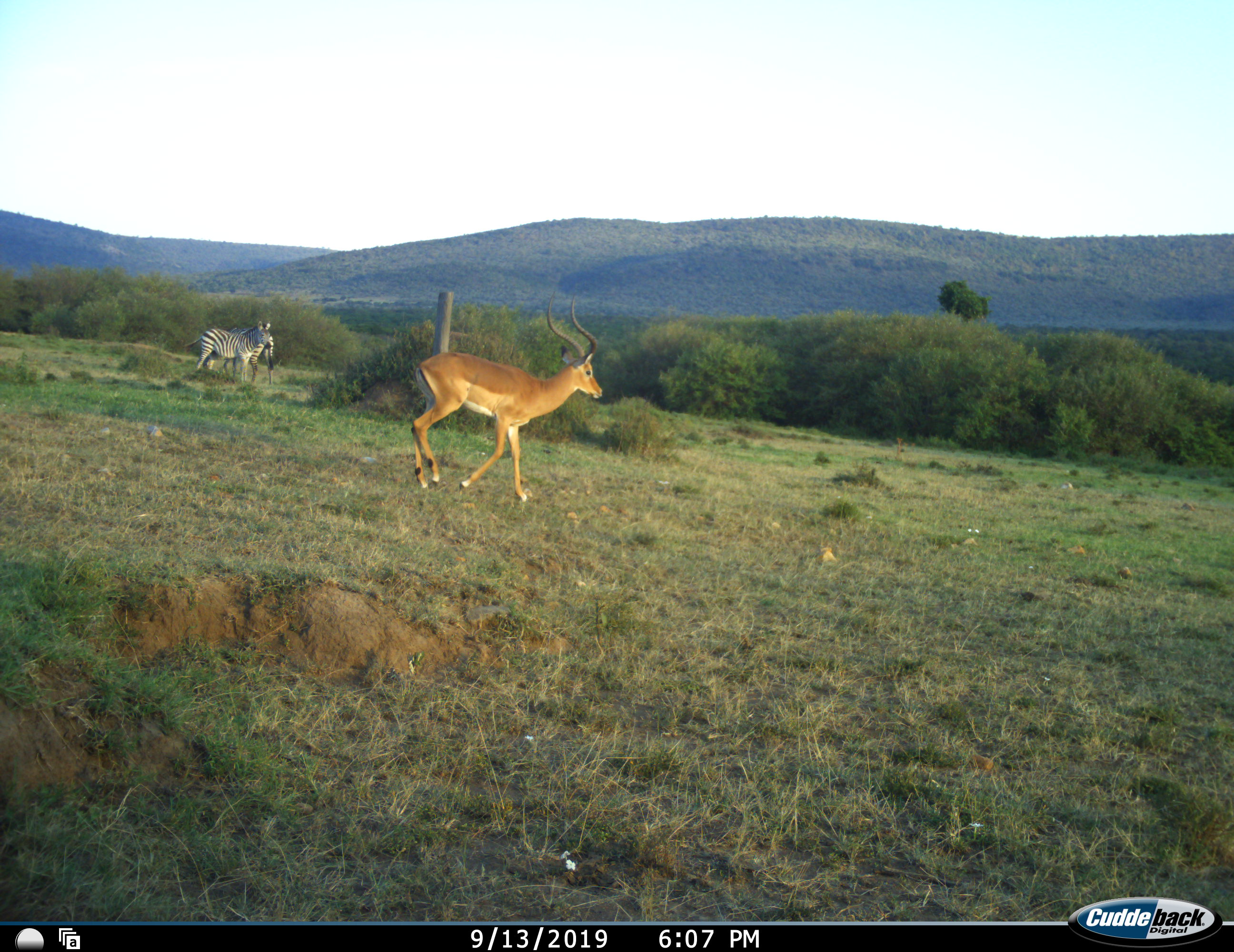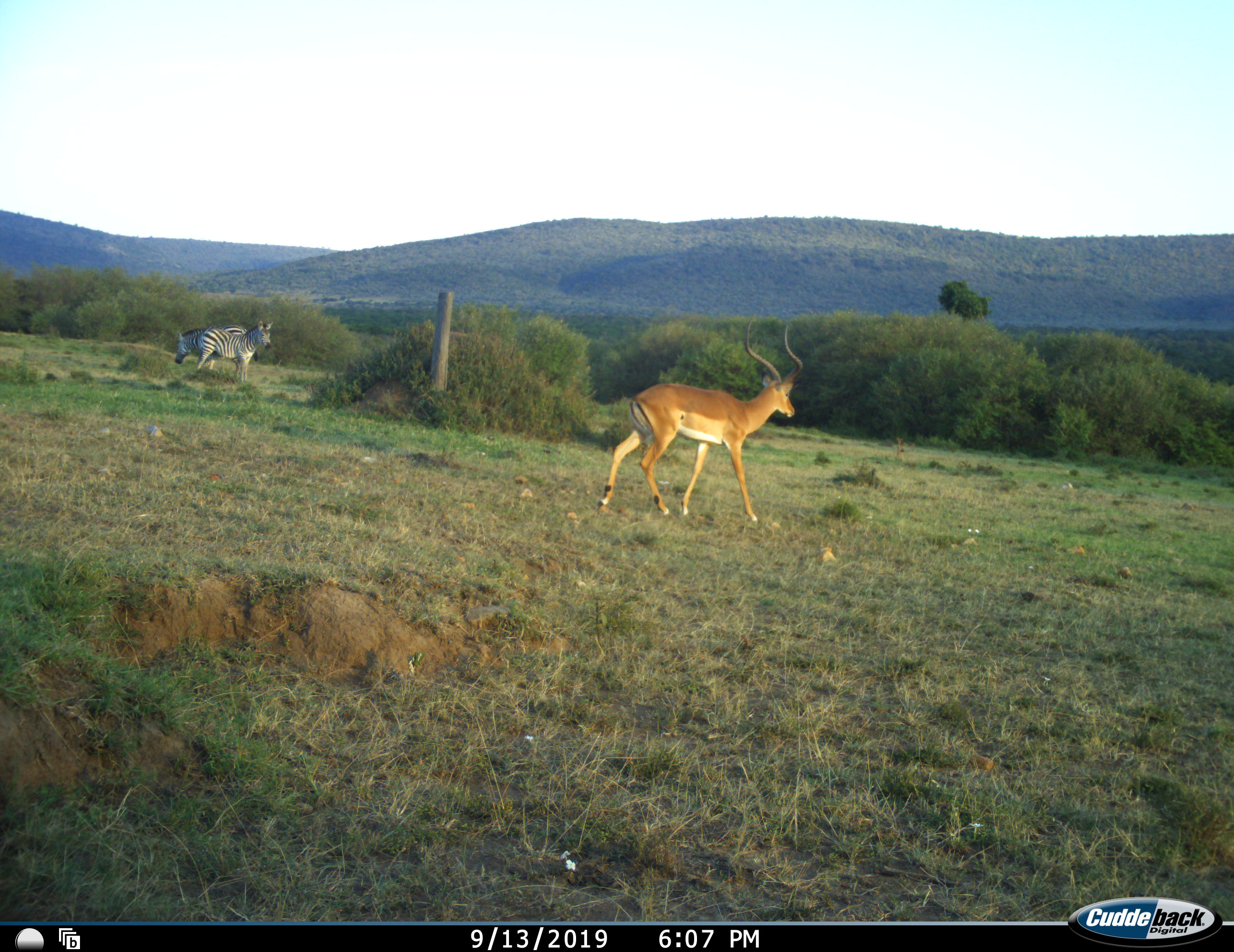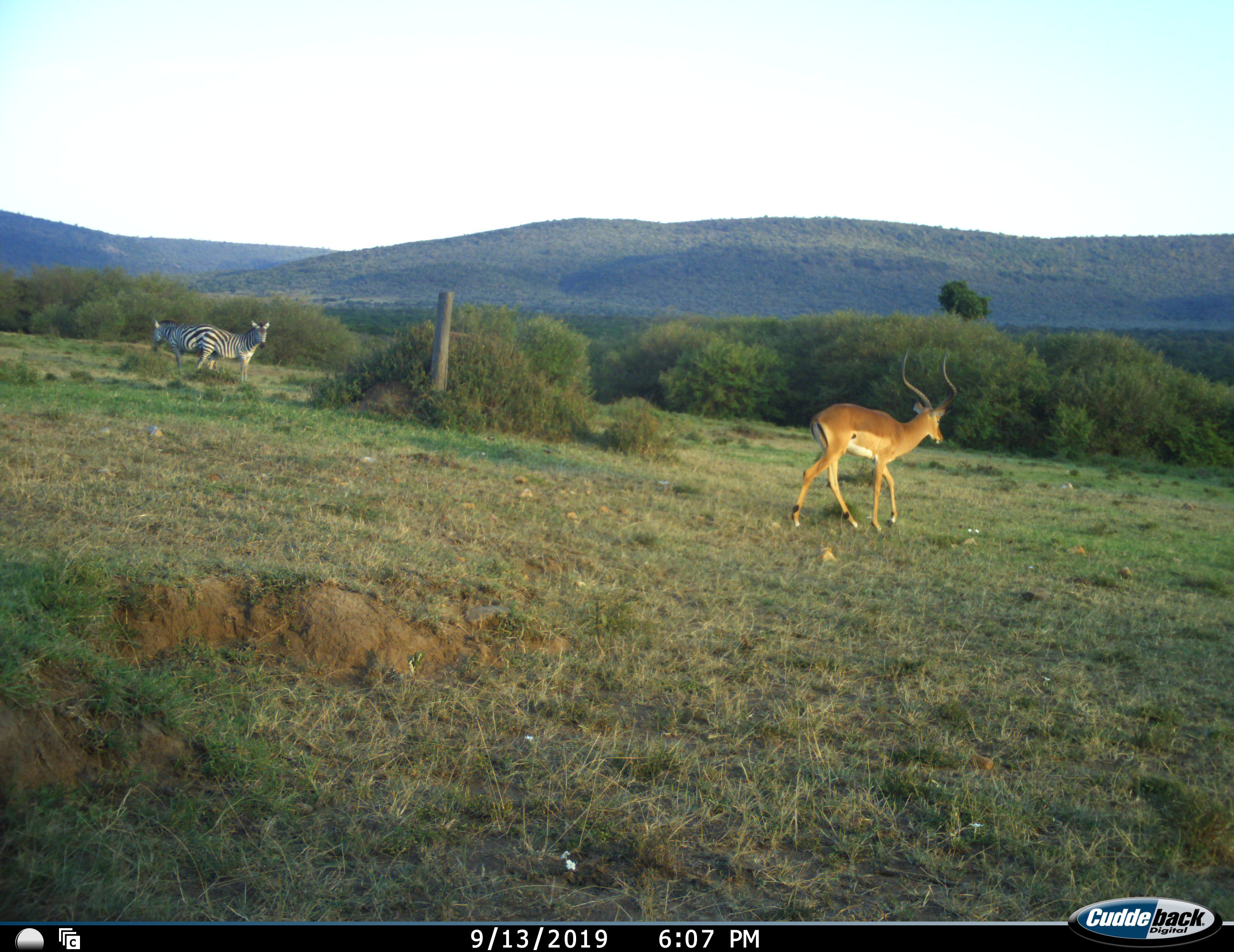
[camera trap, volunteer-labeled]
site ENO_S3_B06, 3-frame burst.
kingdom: Animalia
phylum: Chordata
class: Mammalia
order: Artiodactyla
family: Bovidae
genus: Aepyceros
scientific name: Aepyceros melampus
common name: impala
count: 1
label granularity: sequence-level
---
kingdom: Animalia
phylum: Chordata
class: Mammalia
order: Perissodactyla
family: Equidae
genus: Equus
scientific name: Equus quagga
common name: plains zebra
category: zebraplains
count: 2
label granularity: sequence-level